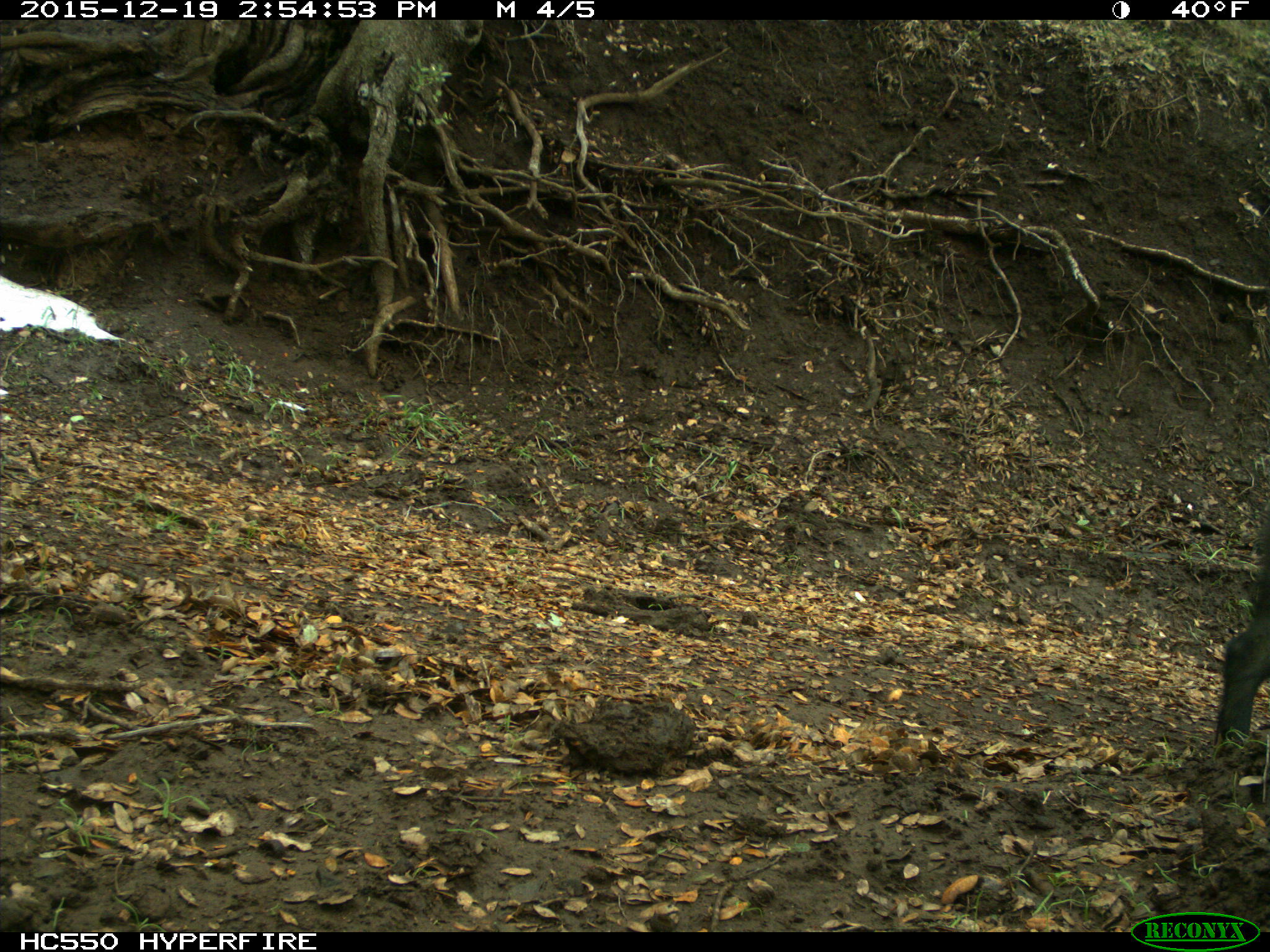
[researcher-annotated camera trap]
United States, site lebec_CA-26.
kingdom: Animalia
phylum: Chordata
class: Mammalia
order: Artiodactyla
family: Suidae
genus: Sus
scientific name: Sus scrofa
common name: wild boar